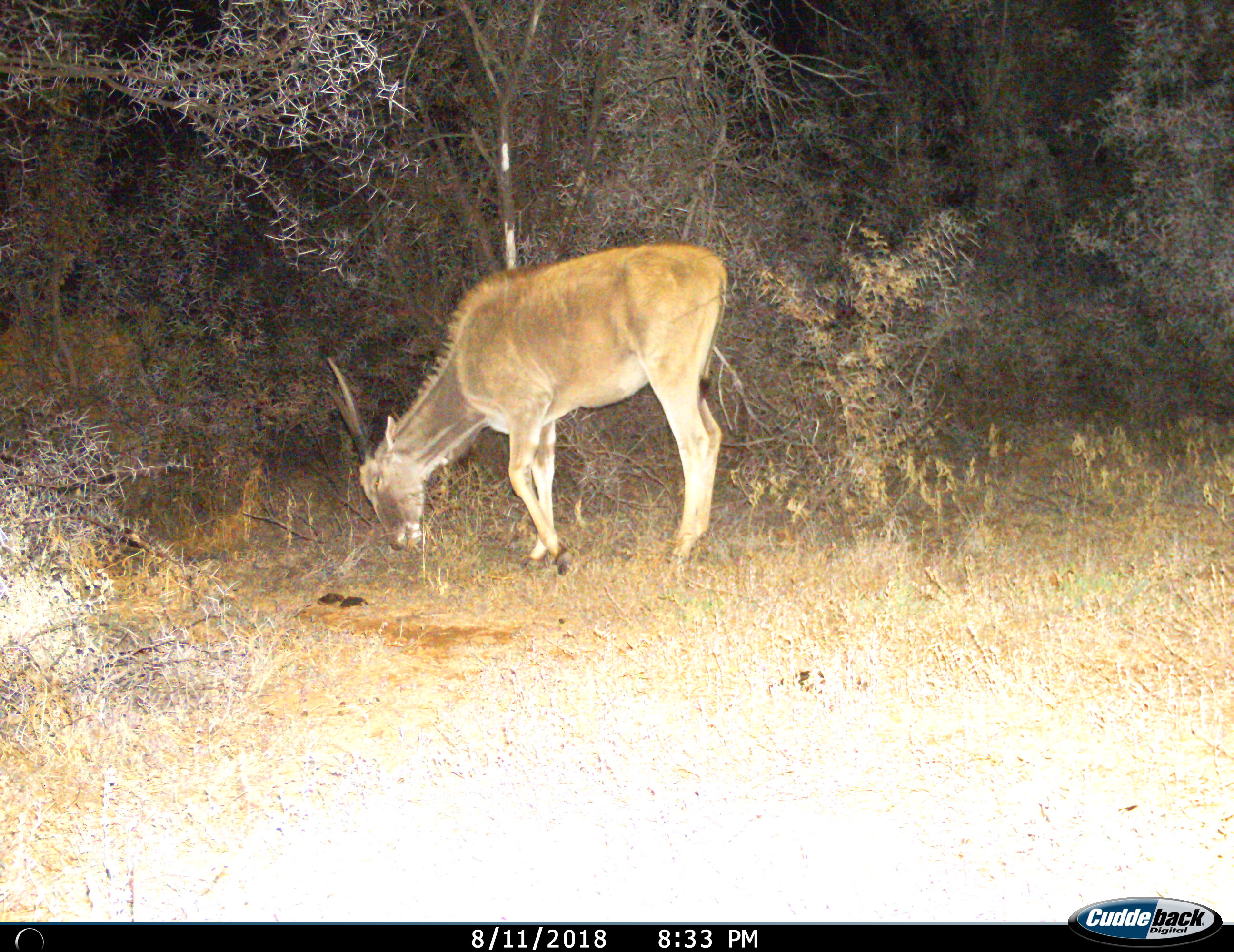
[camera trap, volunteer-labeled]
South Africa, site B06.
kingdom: Animalia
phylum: Chordata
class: Mammalia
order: Artiodactyla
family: Bovidae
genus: Tragelaphus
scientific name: Tragelaphus oryx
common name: eland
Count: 1.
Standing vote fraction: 43%.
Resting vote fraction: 0%.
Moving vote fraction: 0%.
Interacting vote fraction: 0%.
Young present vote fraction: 0%.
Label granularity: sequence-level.